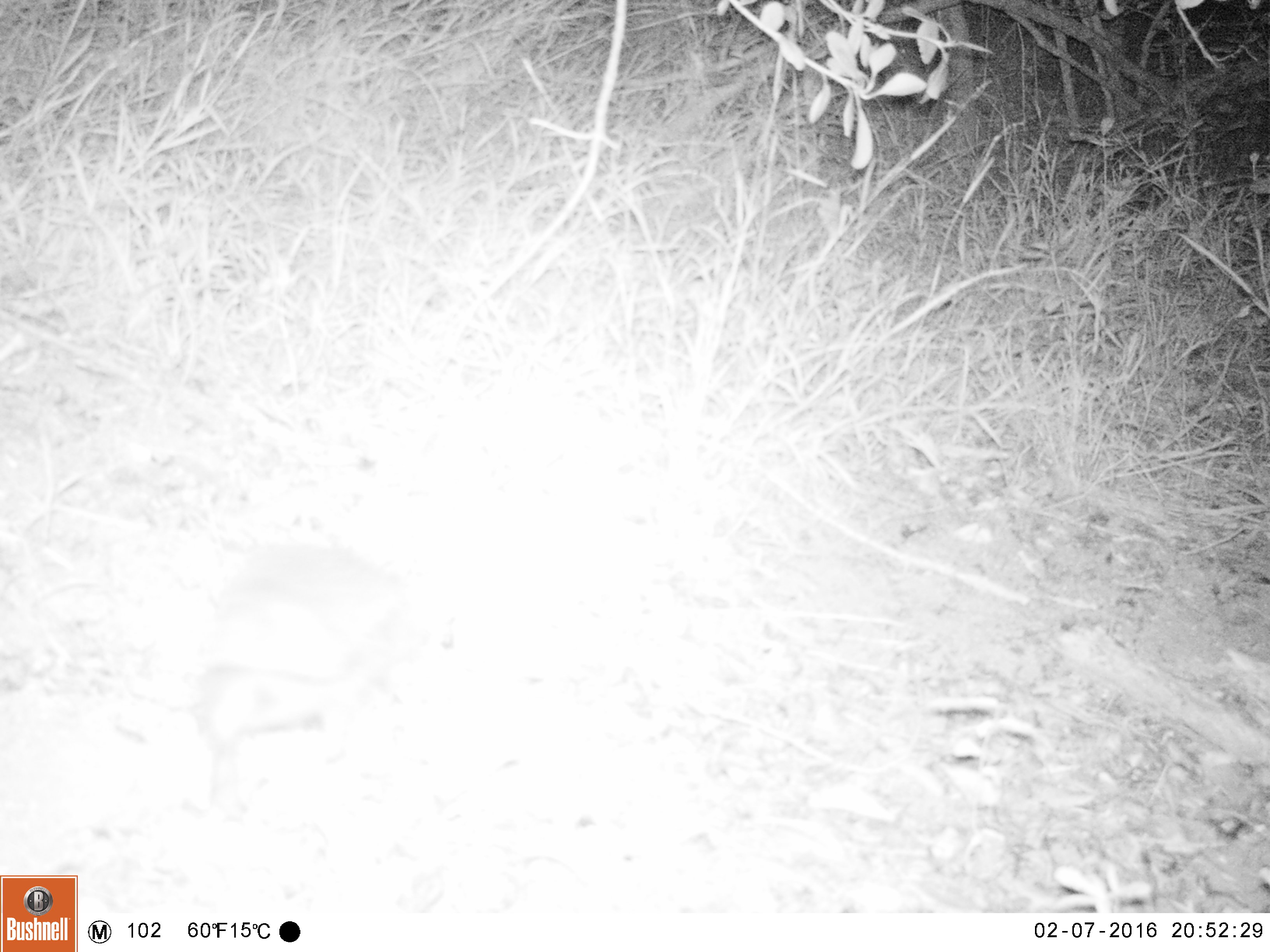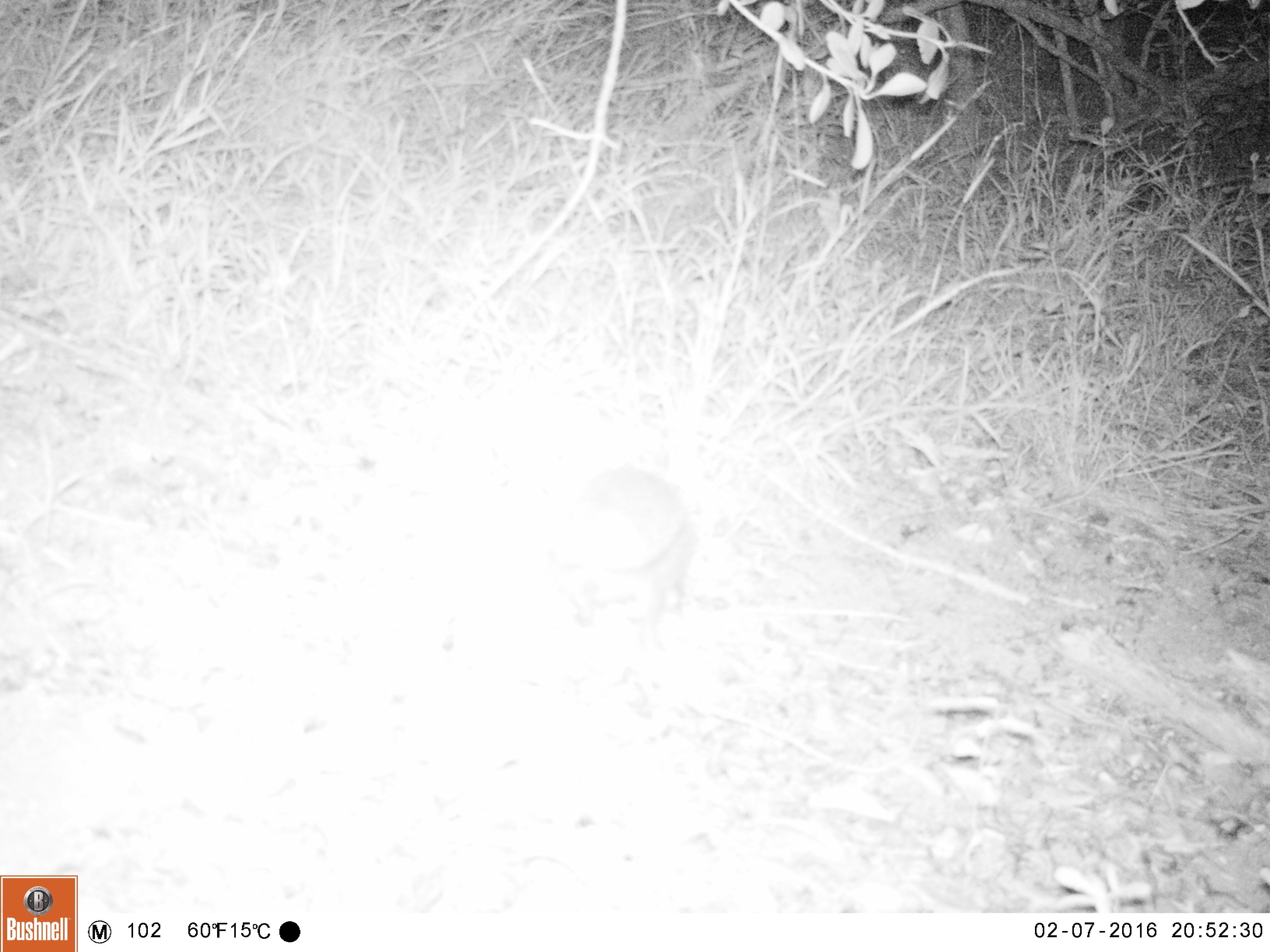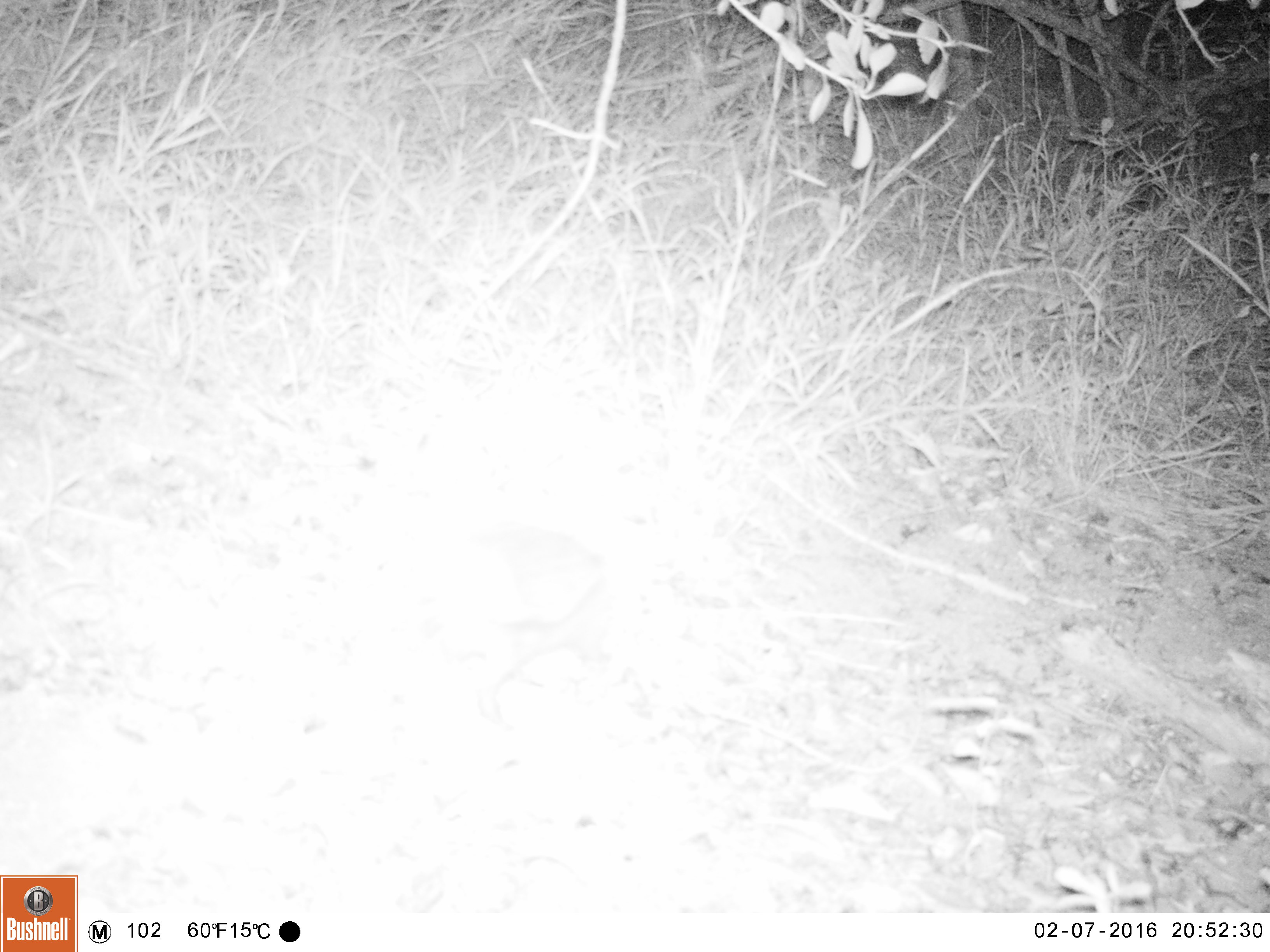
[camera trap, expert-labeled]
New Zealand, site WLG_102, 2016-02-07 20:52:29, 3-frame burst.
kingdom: Animalia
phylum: Chordata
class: Mammalia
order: Eulipotyphla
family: Erinaceidae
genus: Erinaceus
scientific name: Erinaceus europaeus europaeus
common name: european hedgehog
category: hedgehog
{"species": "hedgehog (european hedgehog) (Erinaceus europaeus europaeus)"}